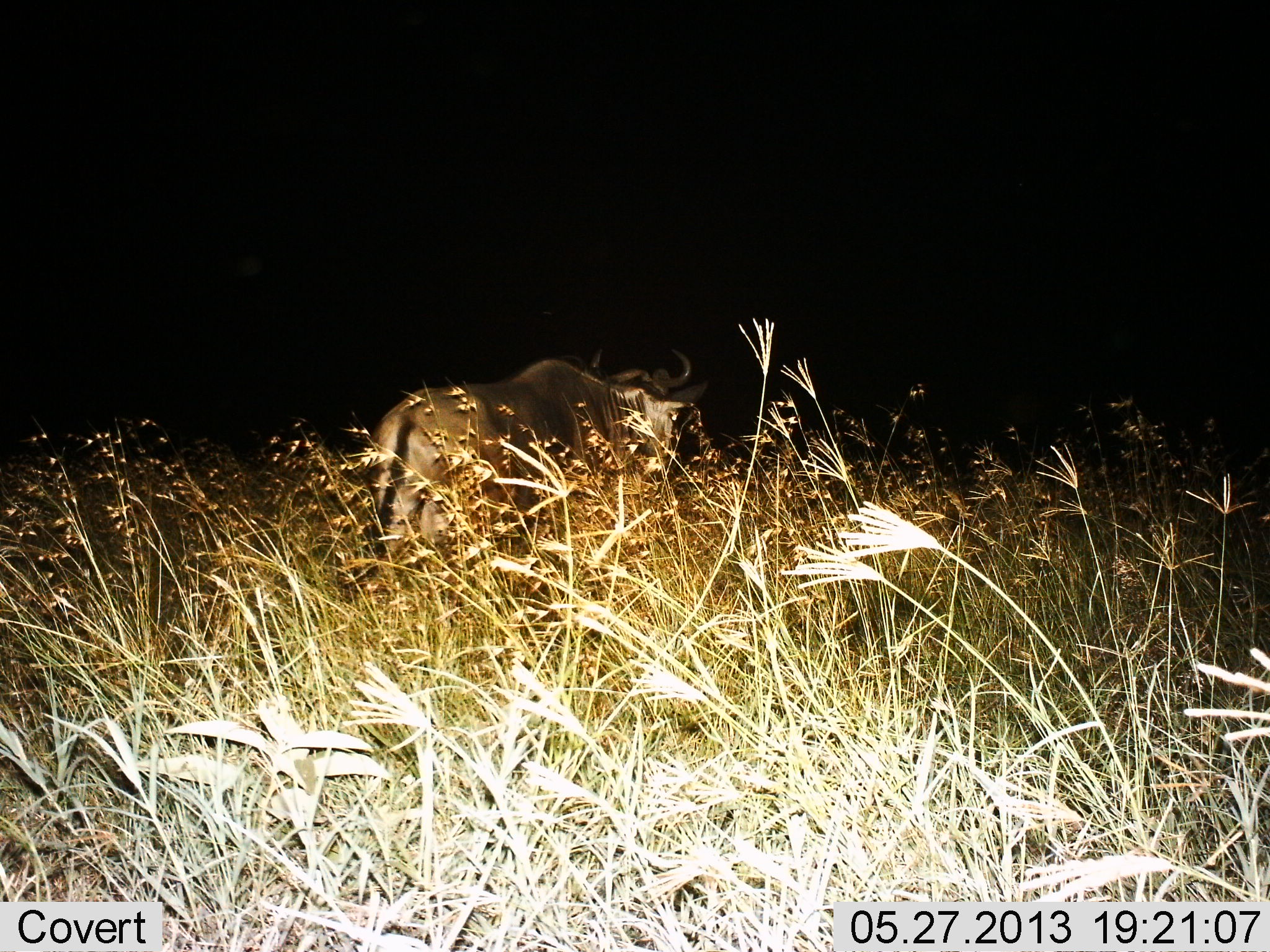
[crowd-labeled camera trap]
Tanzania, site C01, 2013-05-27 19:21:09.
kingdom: Animalia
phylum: Chordata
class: Mammalia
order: Artiodactyla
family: Bovidae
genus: Connochaetes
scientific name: Connochaetes taurinus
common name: blue wildebeest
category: wildebeest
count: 1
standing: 50%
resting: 0%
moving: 50%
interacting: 0%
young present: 0%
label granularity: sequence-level